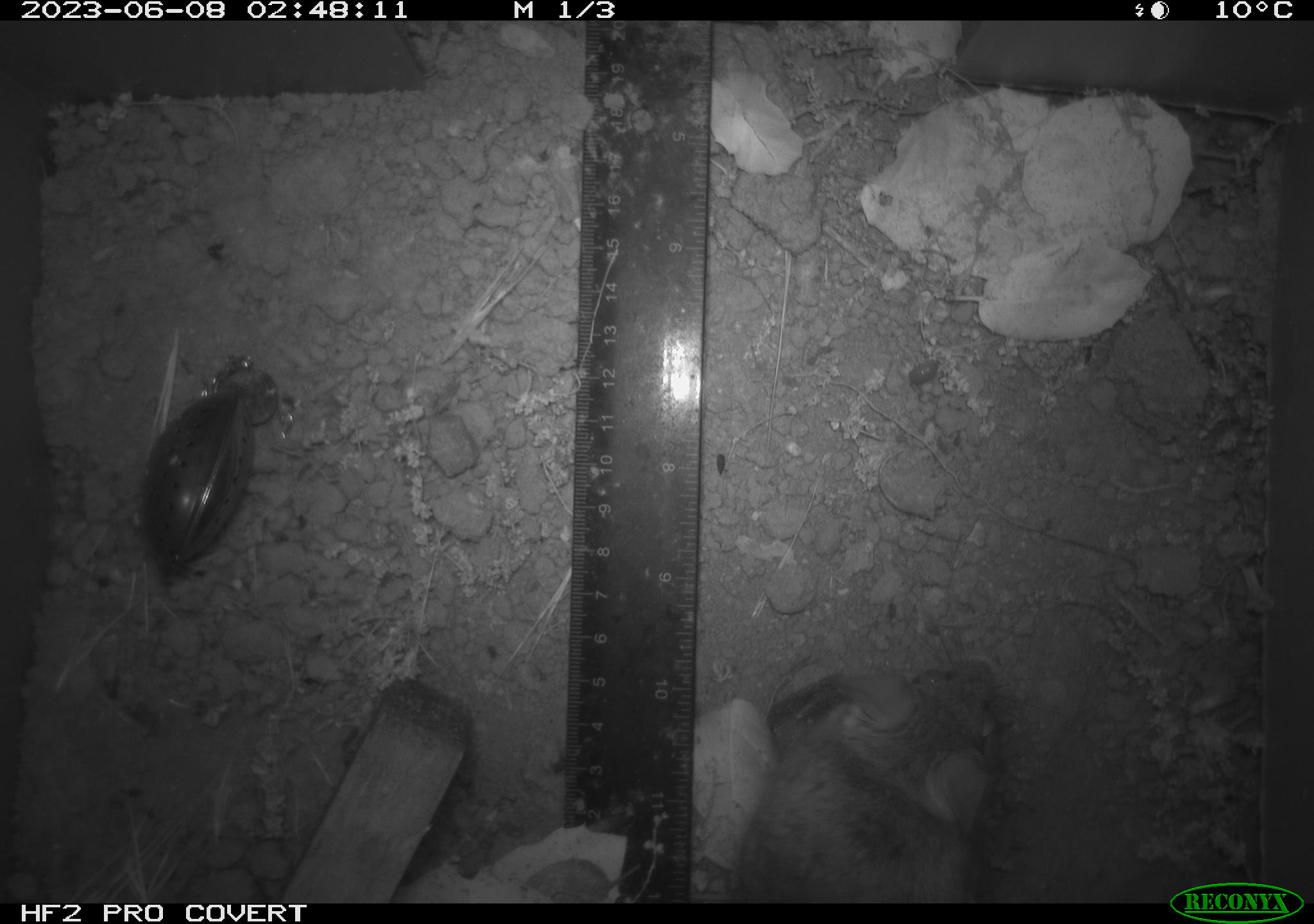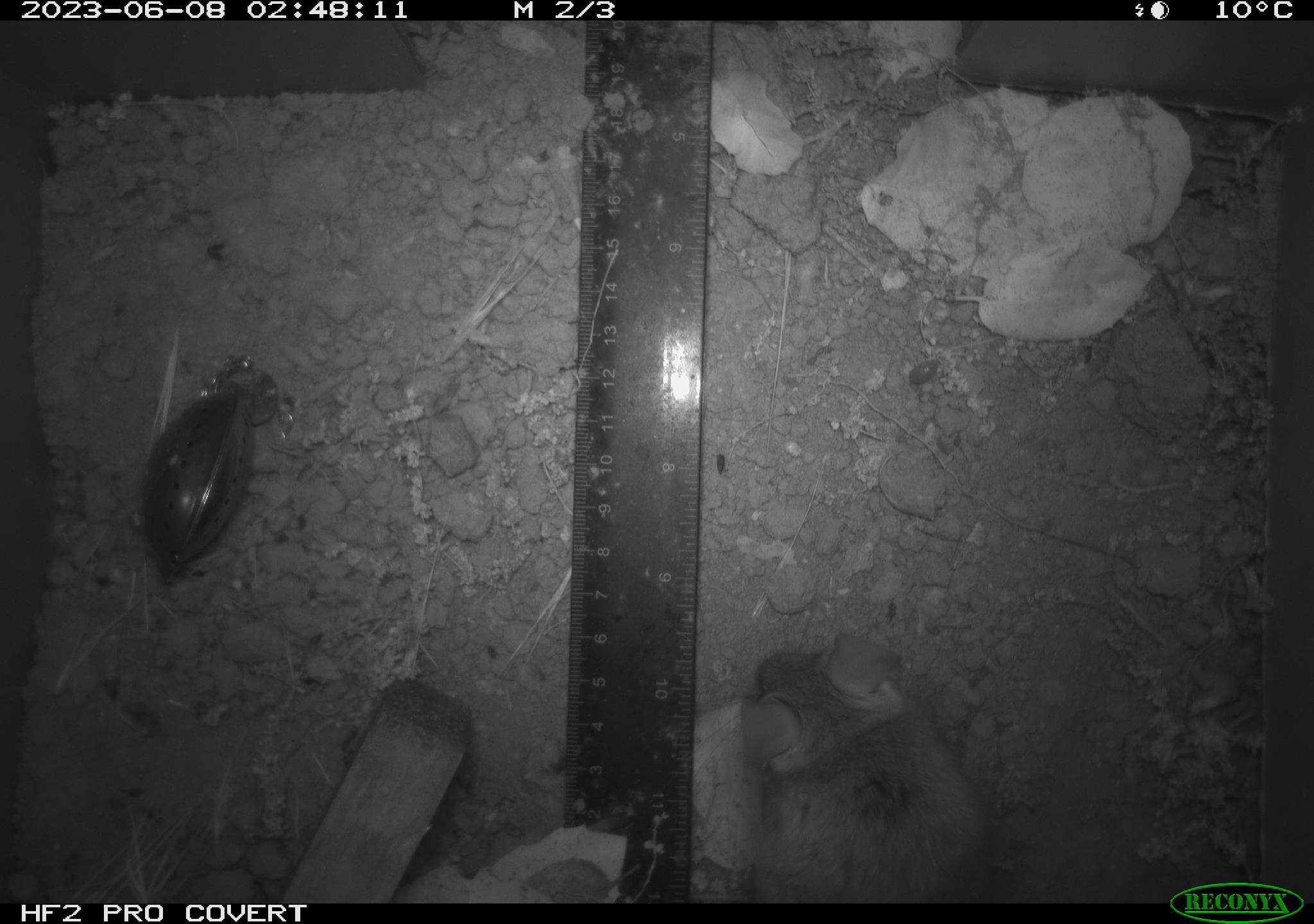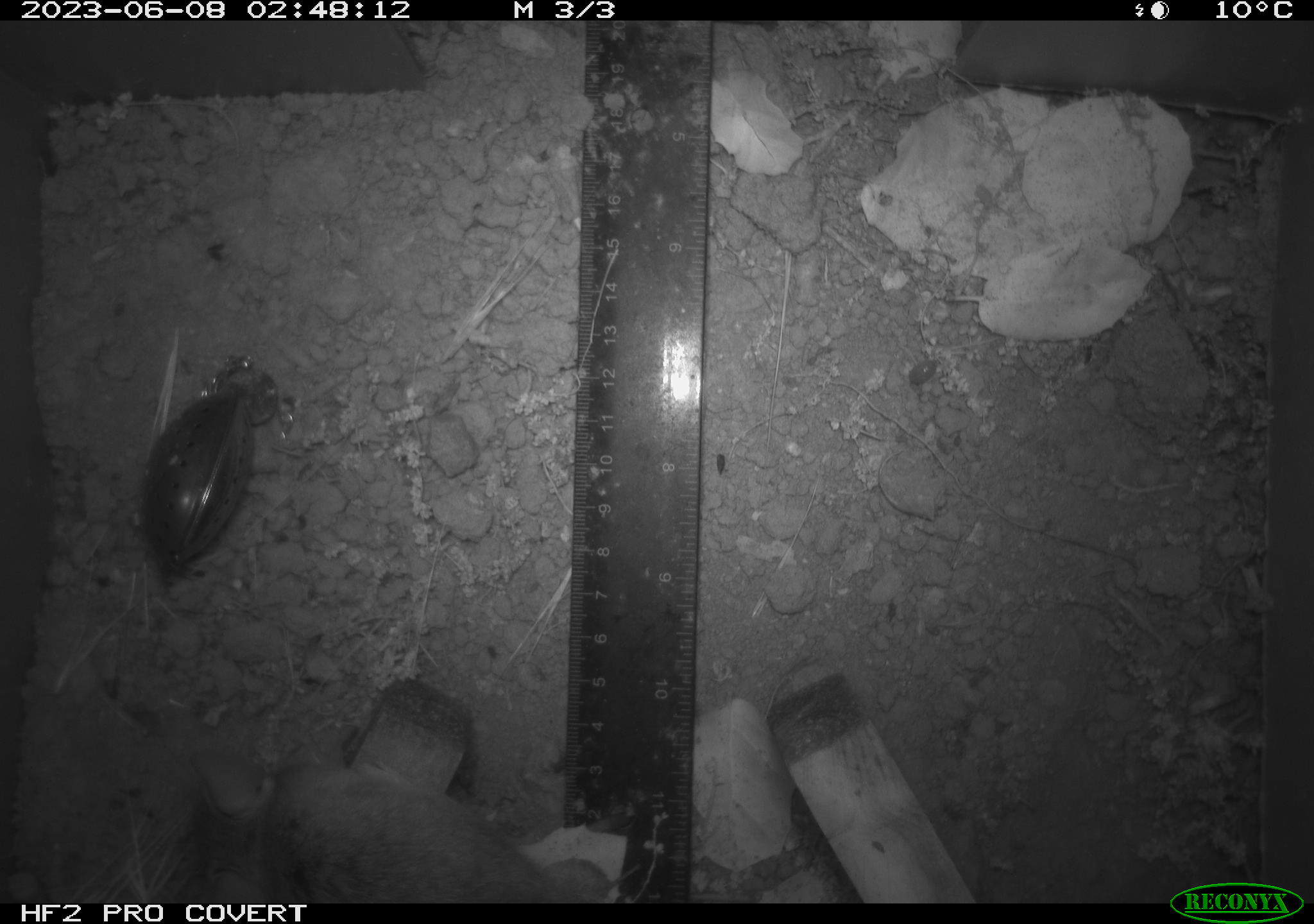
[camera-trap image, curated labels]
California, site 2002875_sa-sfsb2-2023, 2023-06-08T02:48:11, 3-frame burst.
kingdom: Animalia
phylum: Chordata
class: Mammalia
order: Rodentia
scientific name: Rodentia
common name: mouse species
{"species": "mouse species (Rodentia)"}